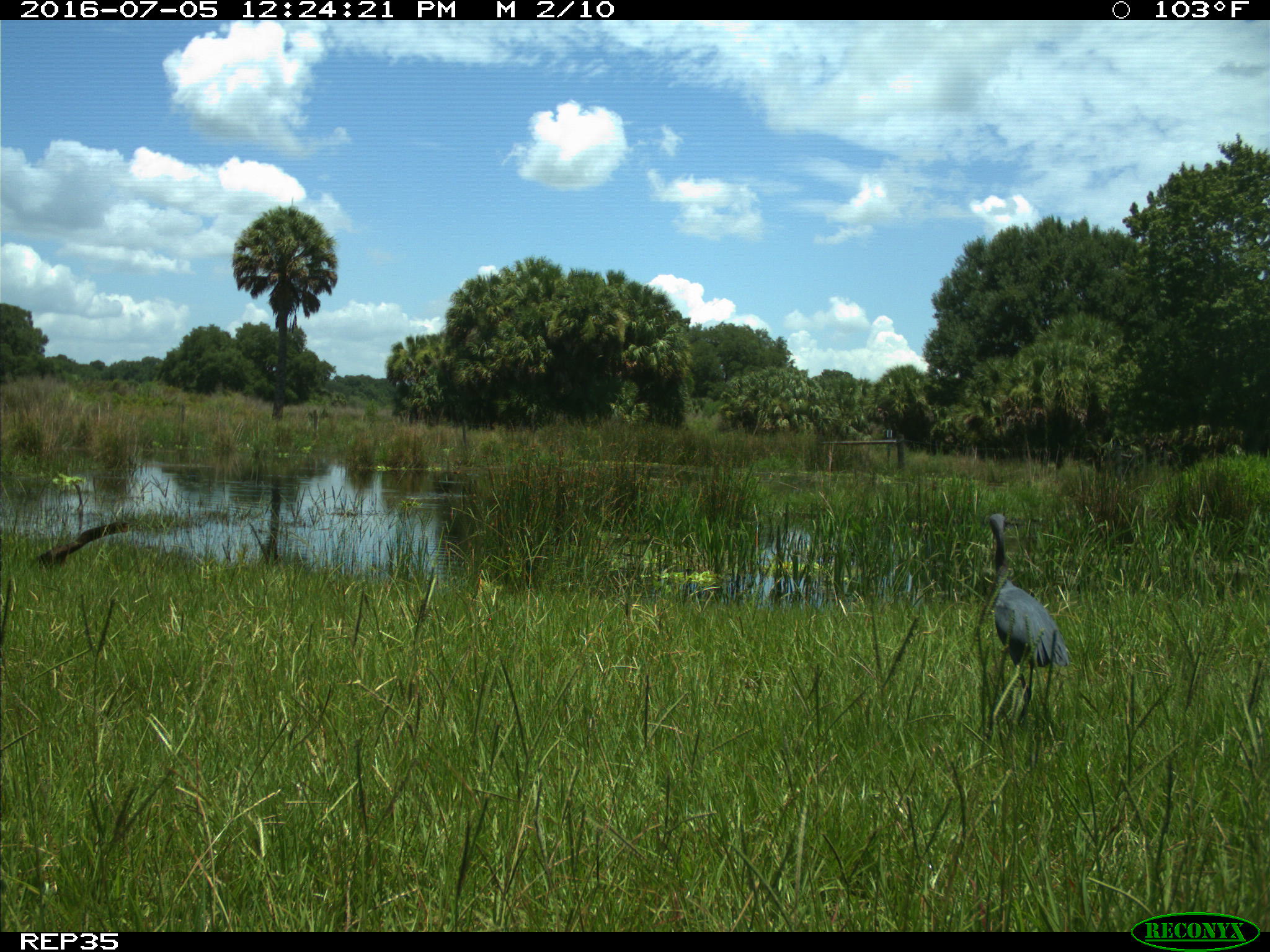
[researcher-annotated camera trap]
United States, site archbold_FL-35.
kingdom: Animalia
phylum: Chordata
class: Aves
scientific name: Aves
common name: birds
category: unidentified bird